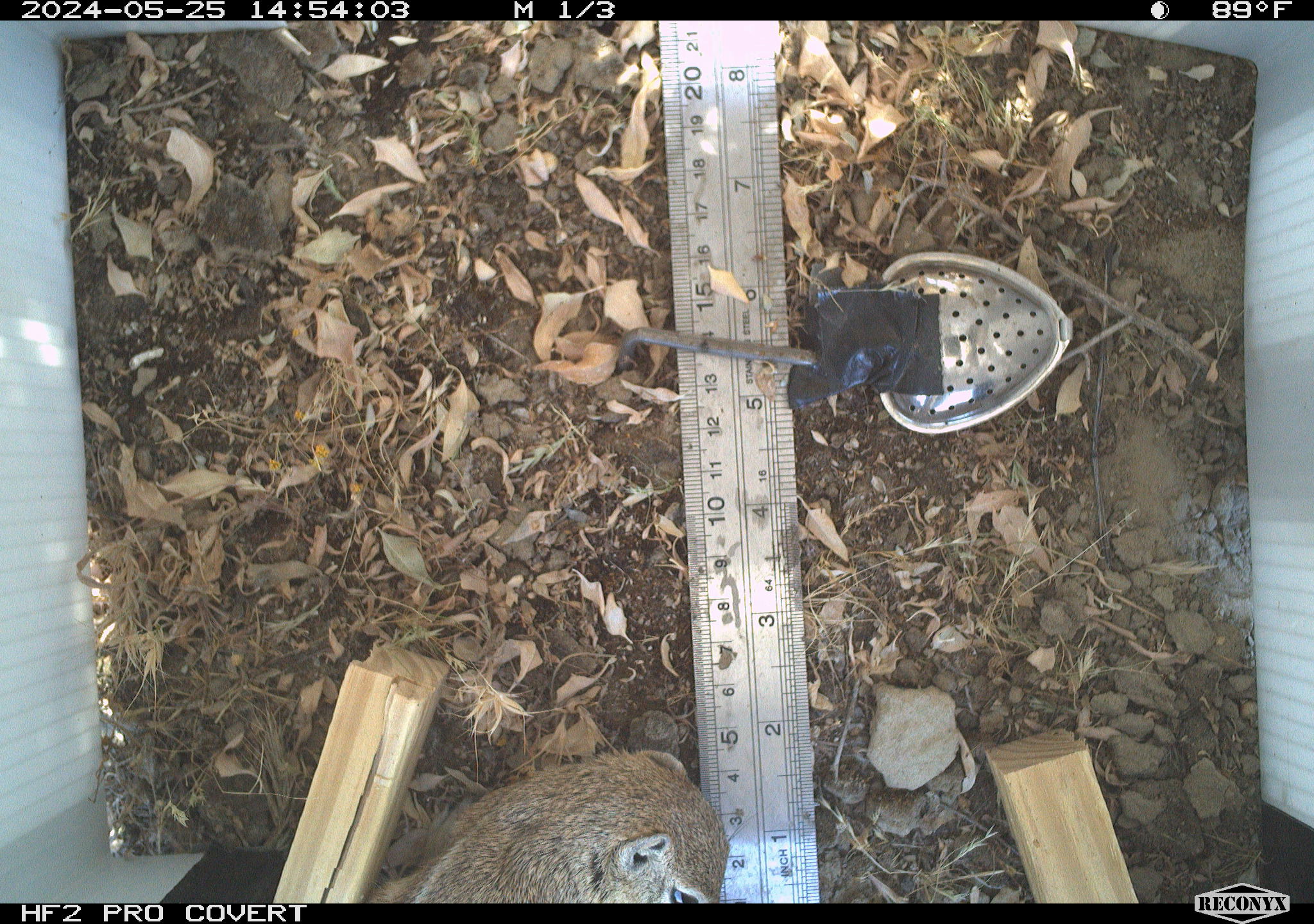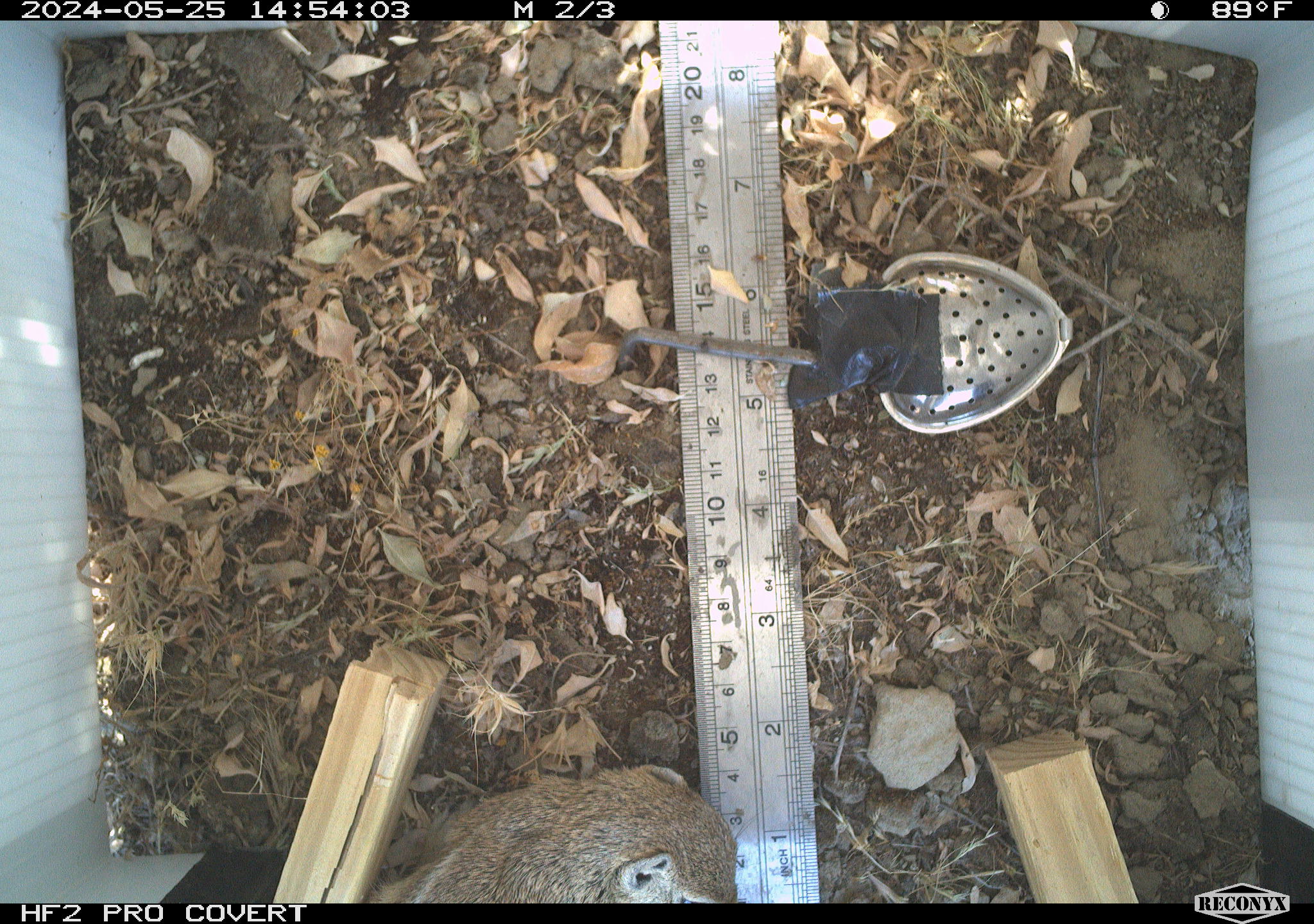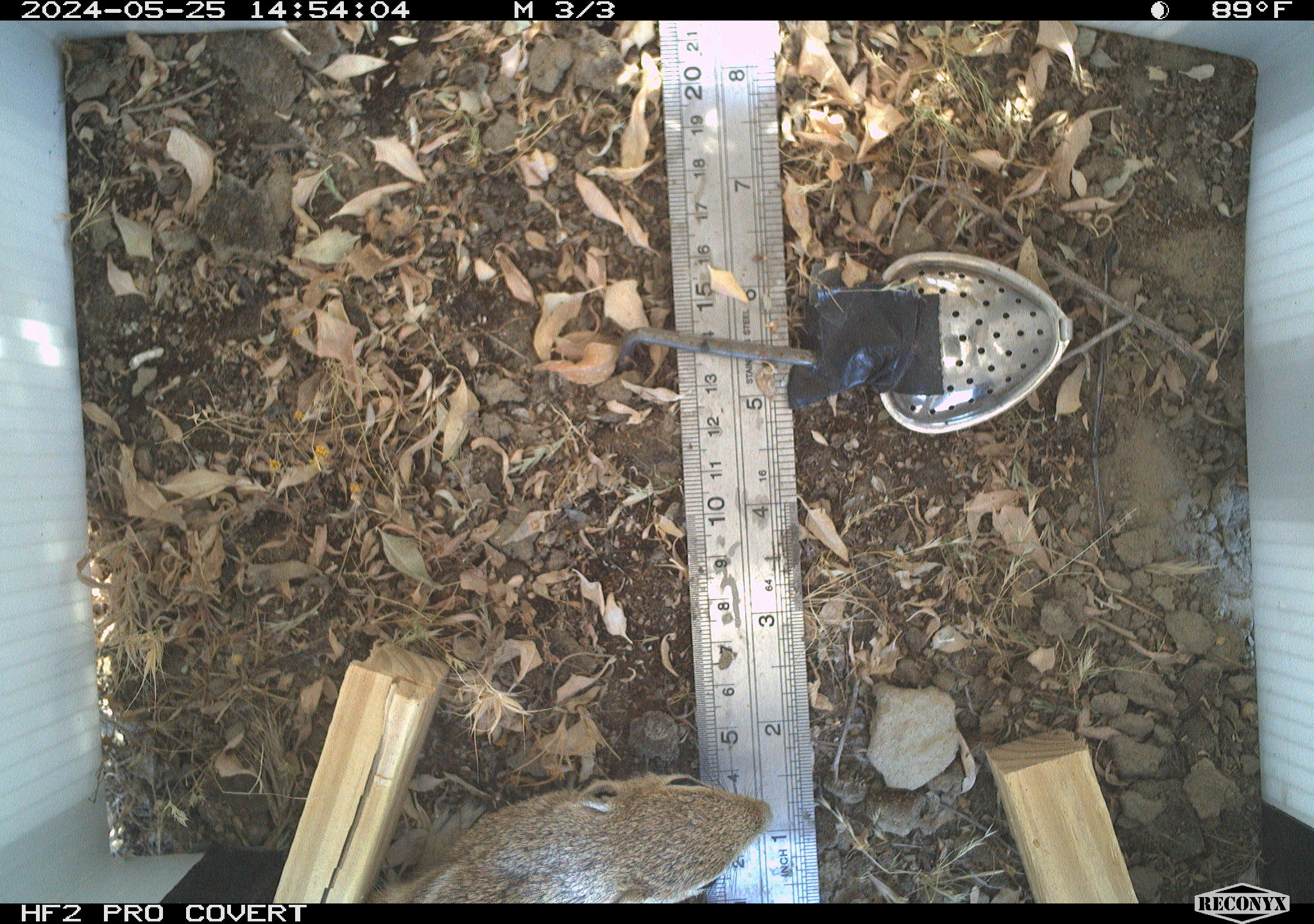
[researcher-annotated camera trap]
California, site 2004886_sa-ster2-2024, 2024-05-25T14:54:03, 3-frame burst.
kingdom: Animalia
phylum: Chordata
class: Mammalia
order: Rodentia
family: Sciuridae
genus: Ammospermophilus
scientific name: Ammospermophilus nelsoni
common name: nelson's antelope squirrel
Nelson's antelope squirrel (Ammospermophilus nelsoni).